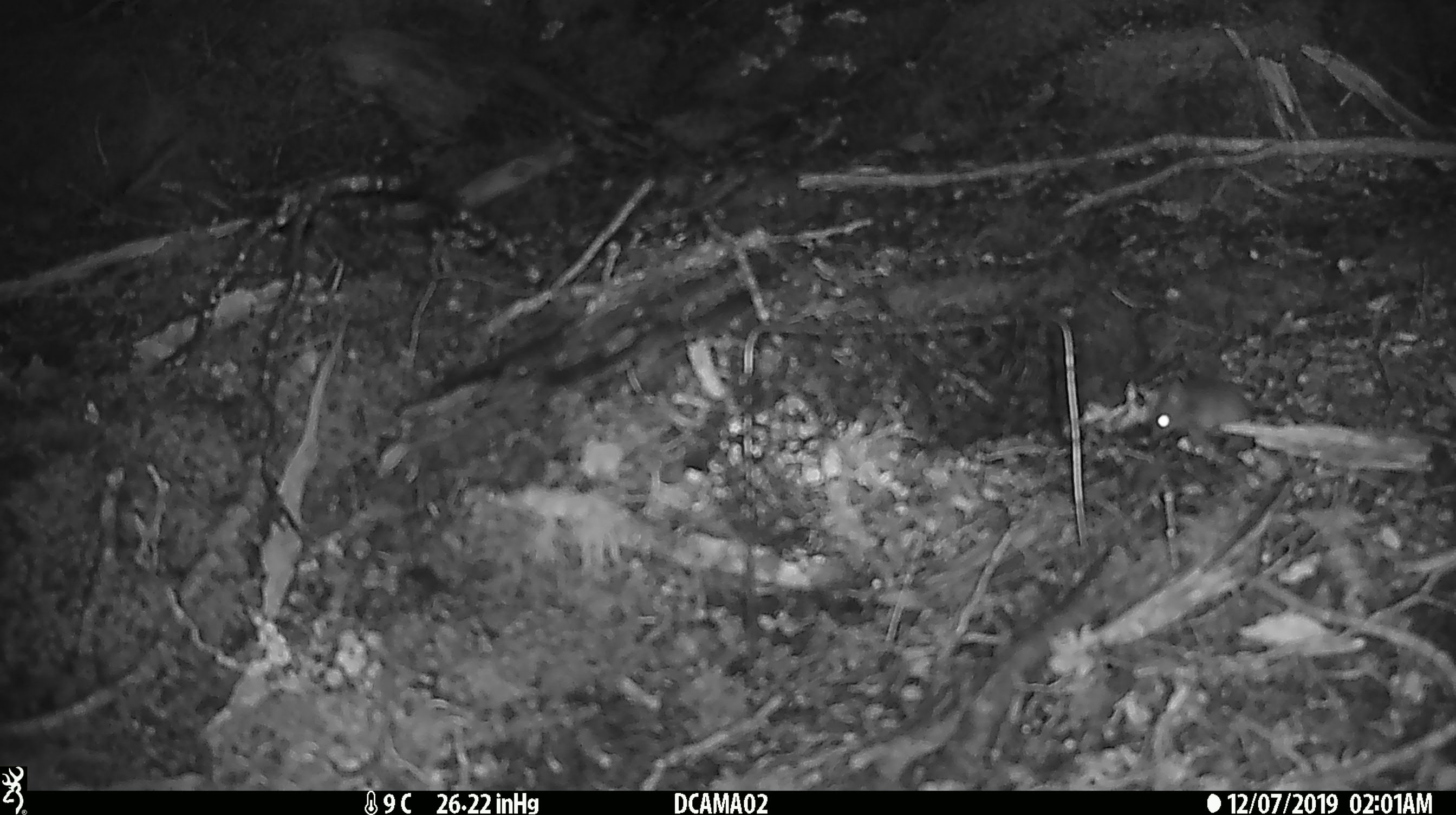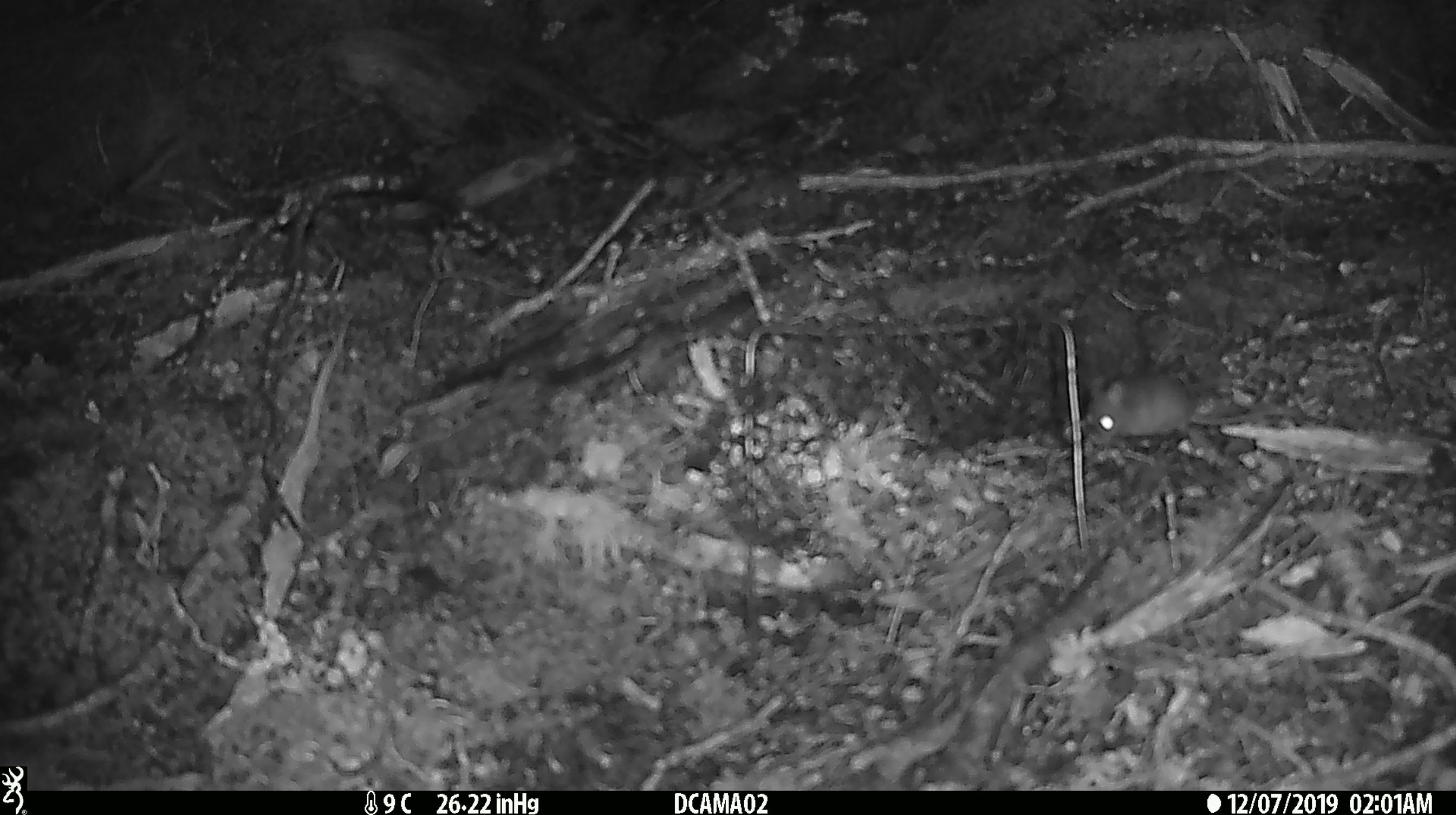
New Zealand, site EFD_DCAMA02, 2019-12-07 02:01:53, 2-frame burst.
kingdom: Animalia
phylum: Chordata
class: Mammalia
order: Rodentia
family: Muridae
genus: Mus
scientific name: Mus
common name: mouse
Mouse (Mus).